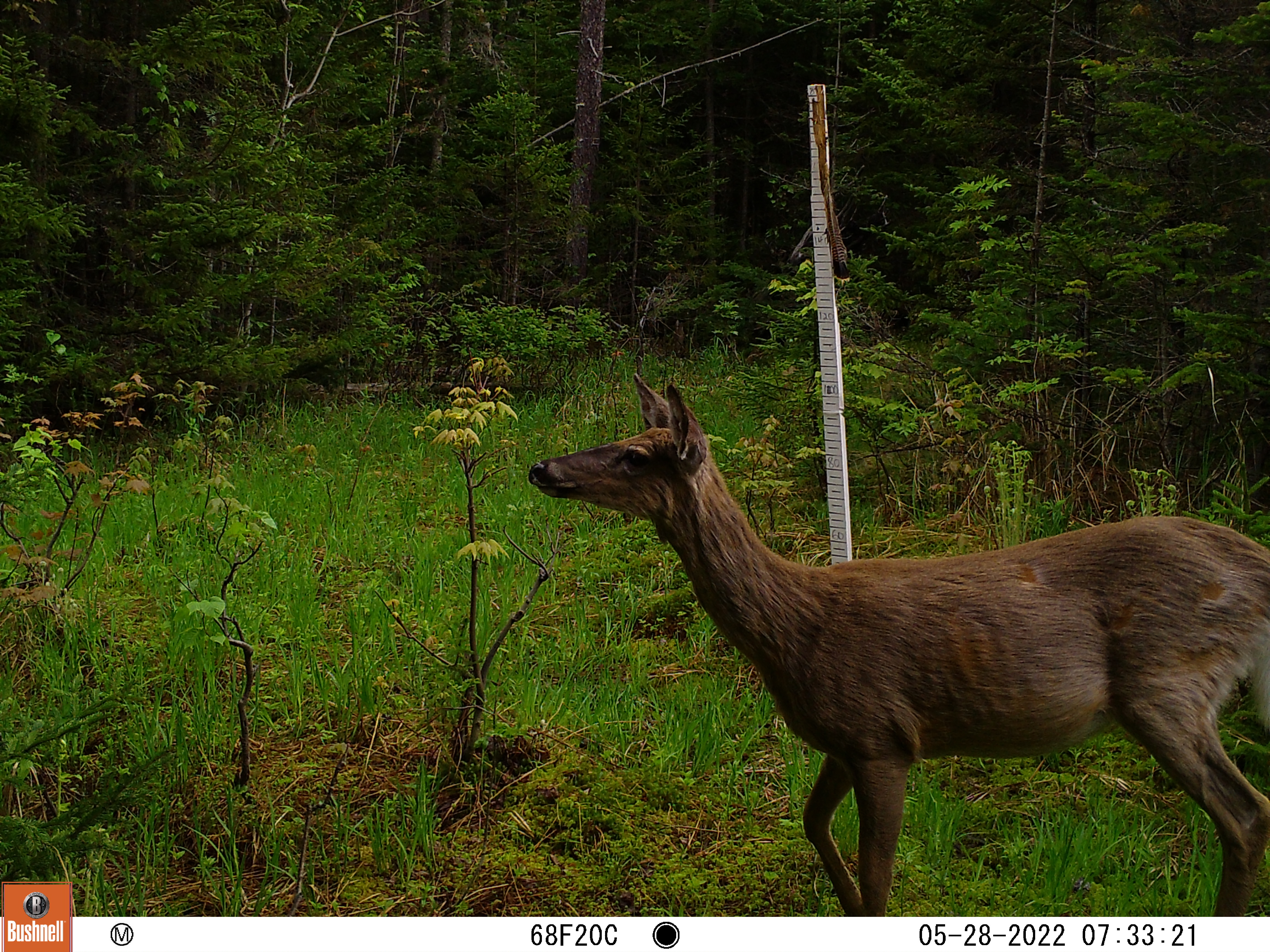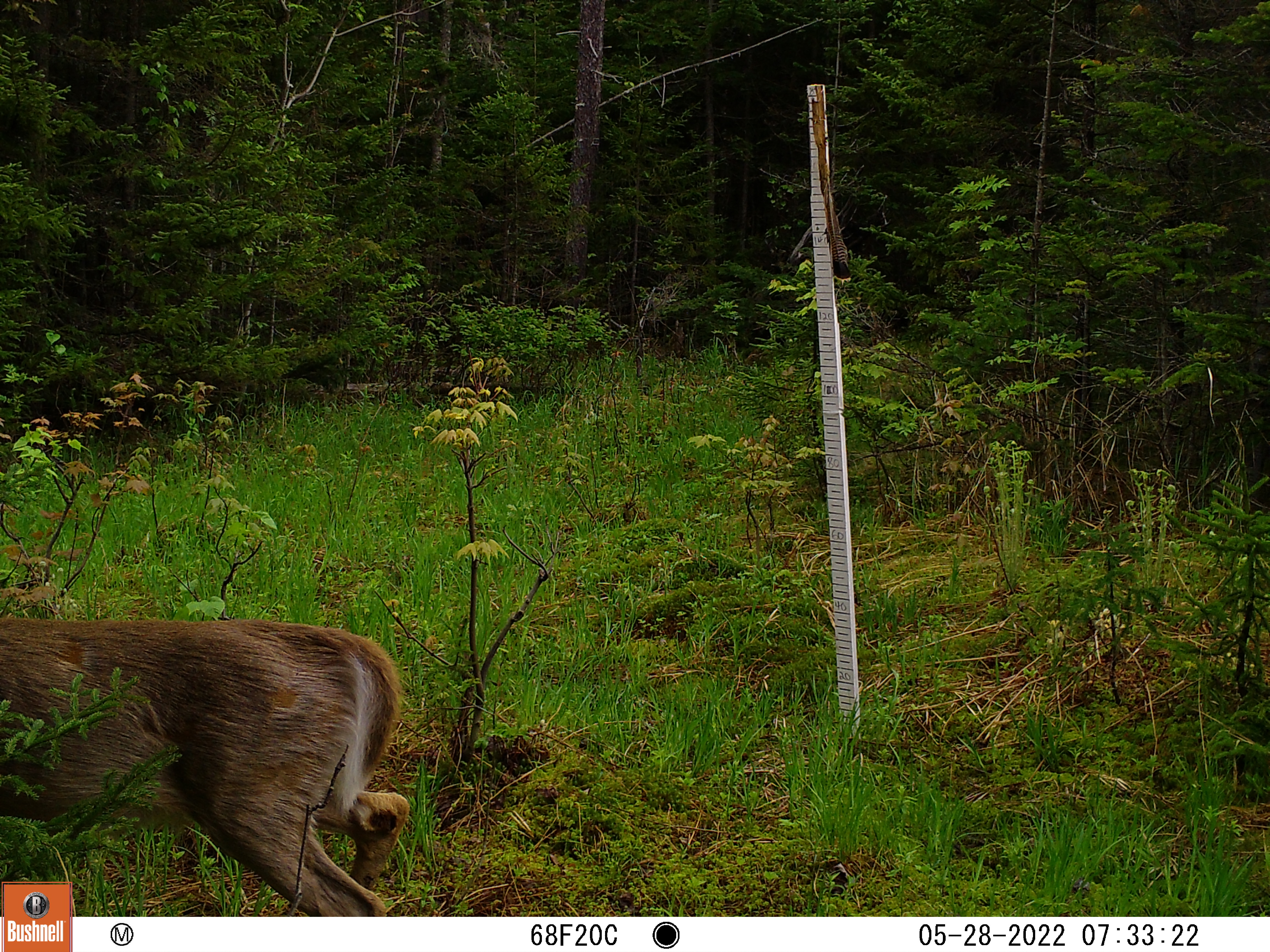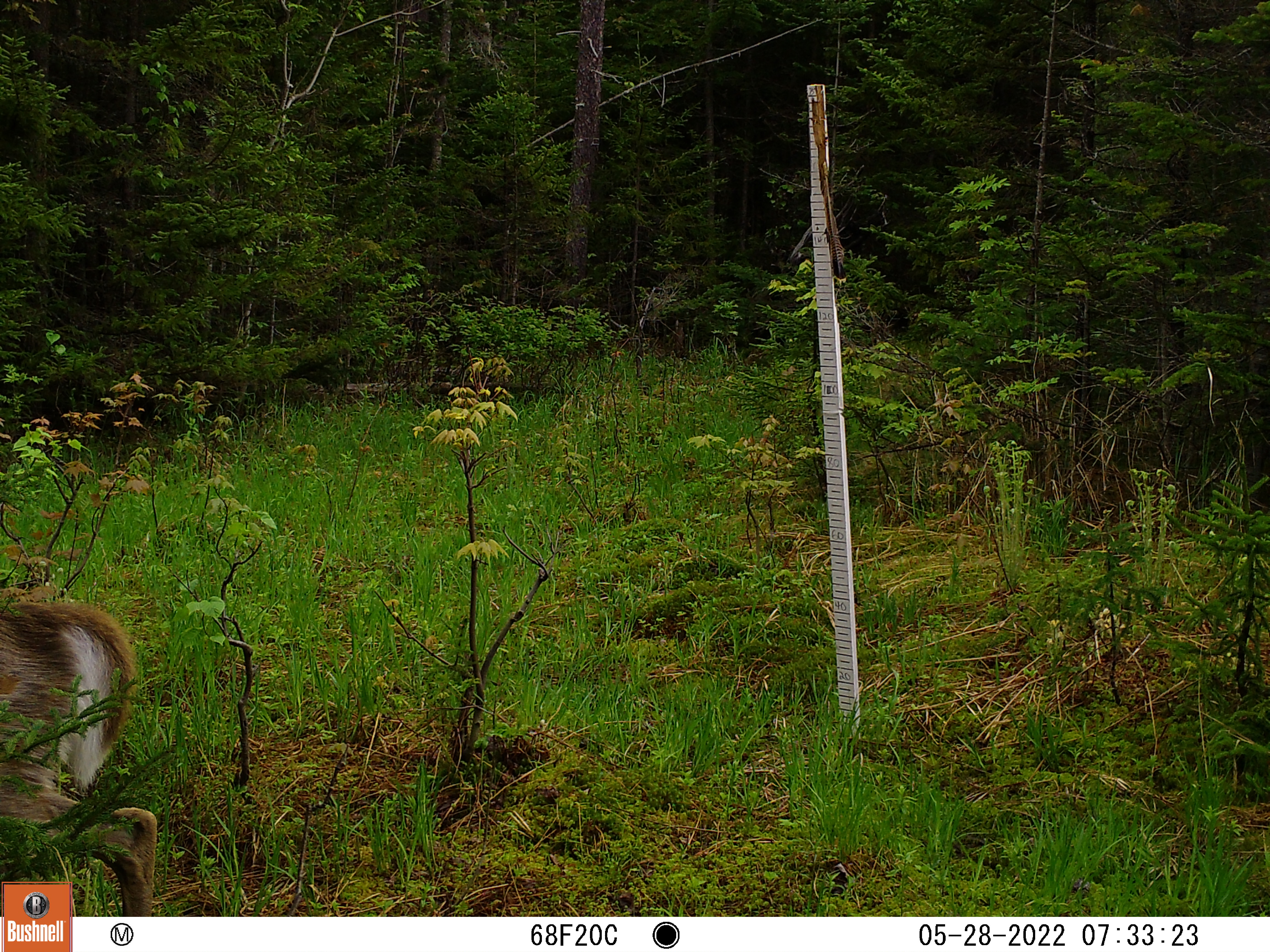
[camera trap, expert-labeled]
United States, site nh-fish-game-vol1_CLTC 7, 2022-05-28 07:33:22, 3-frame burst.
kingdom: Animalia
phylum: Chordata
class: Mammalia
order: Artiodactyla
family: Cervidae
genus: Odocoileus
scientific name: Odocoileus virginianus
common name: white-tailed deer